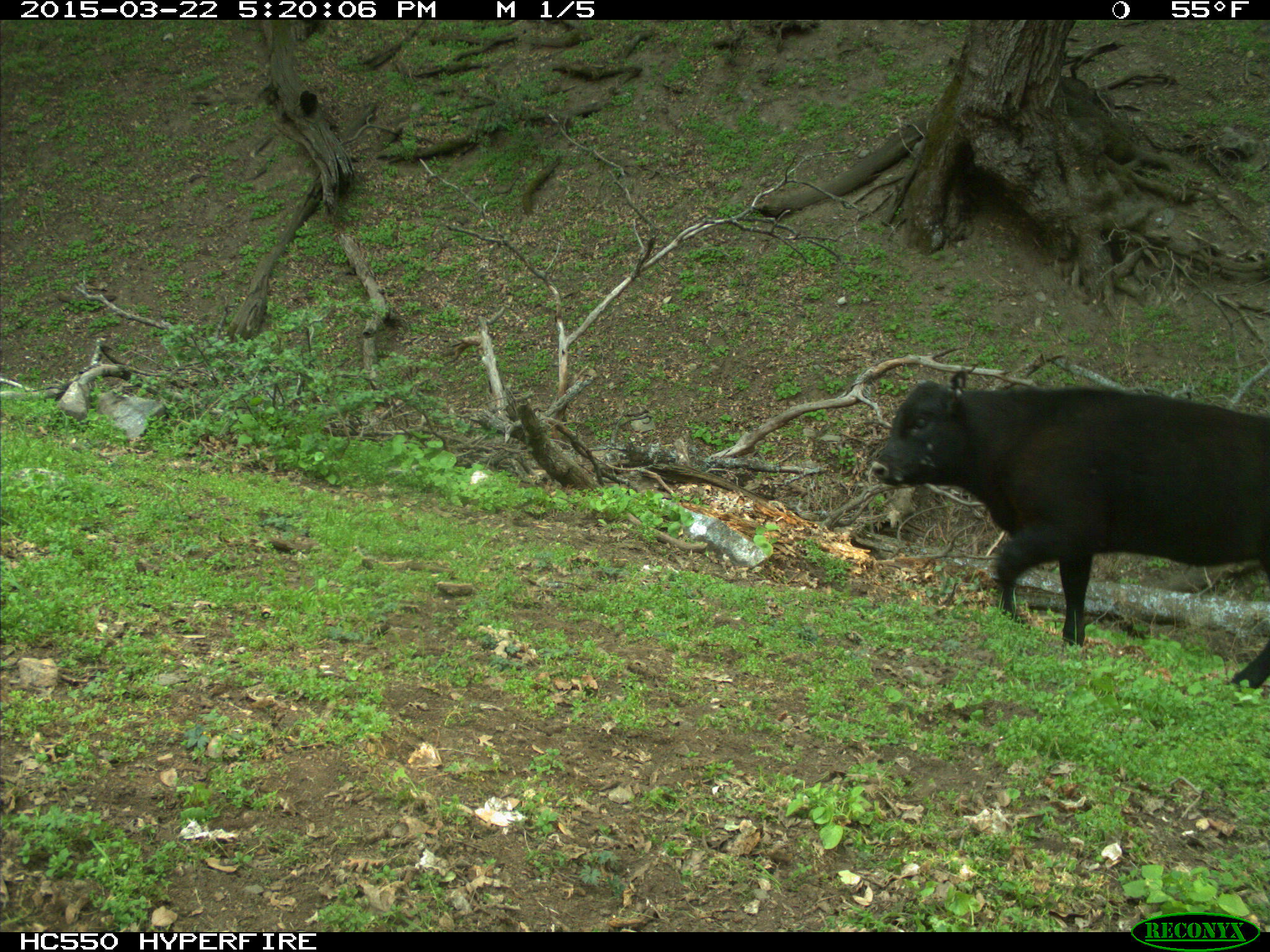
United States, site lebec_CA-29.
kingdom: Animalia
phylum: Chordata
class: Mammalia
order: Artiodactyla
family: Bovidae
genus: Bos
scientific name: Bos taurus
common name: domestic cow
Bos taurus (domestic cow).